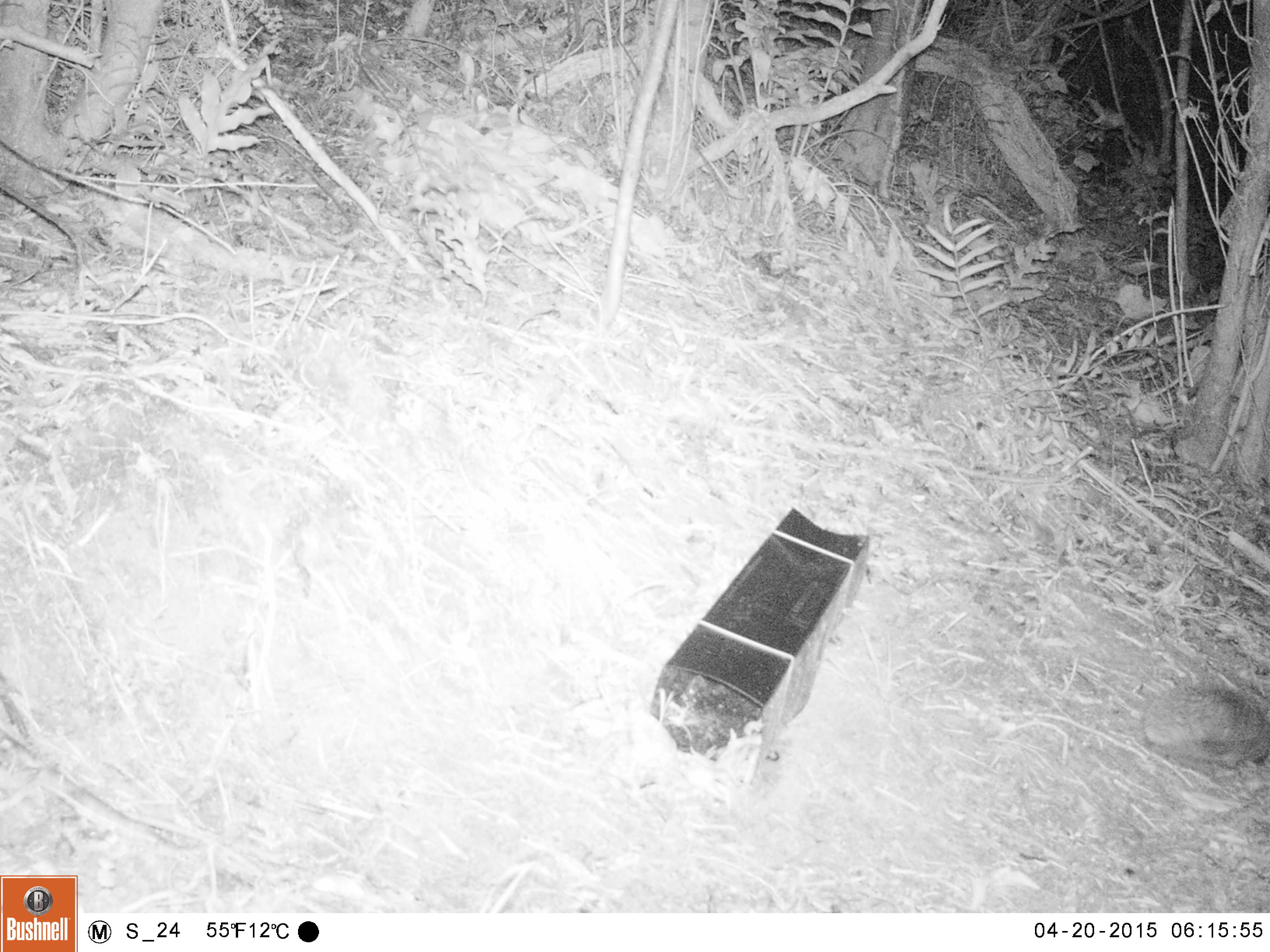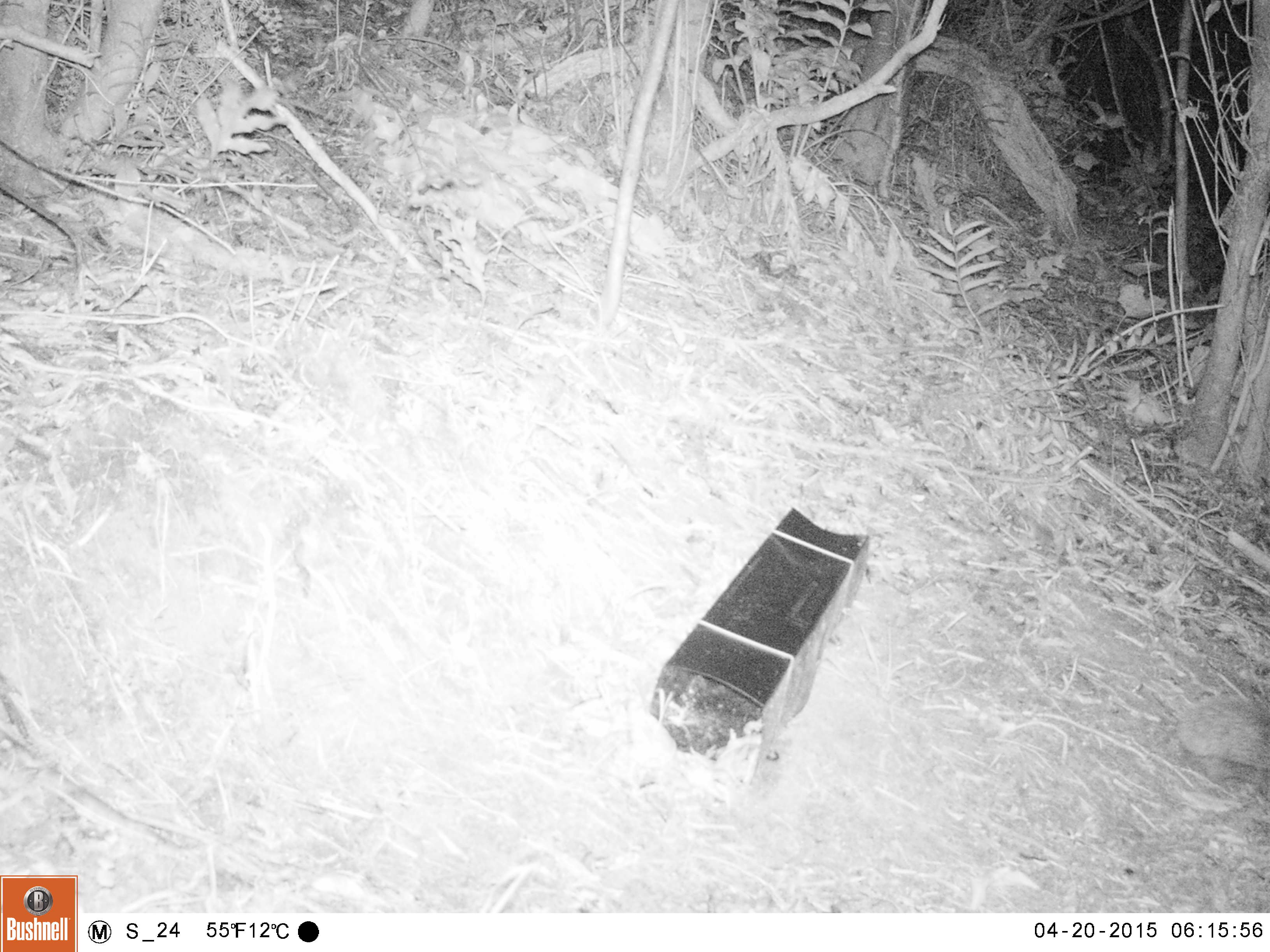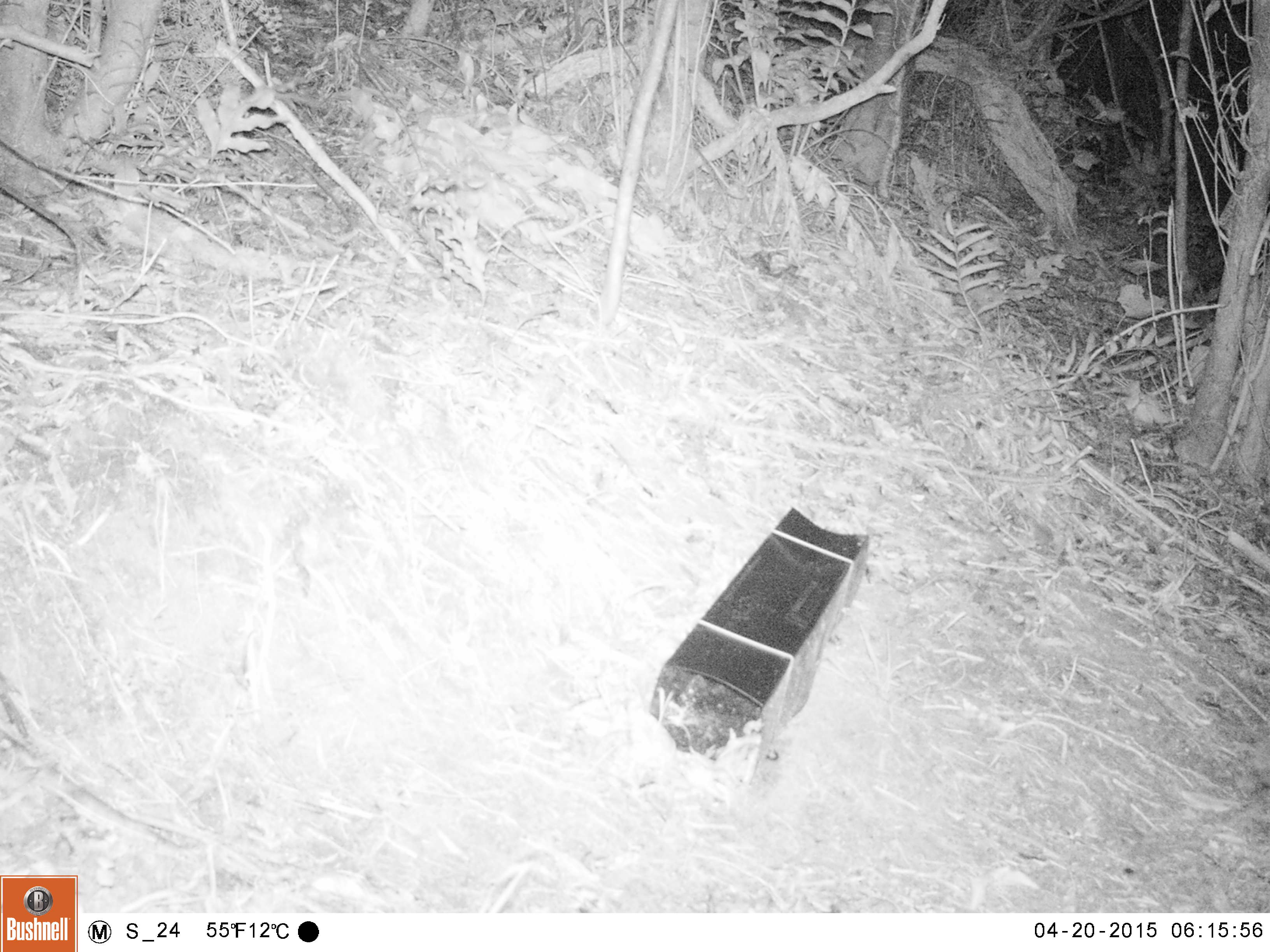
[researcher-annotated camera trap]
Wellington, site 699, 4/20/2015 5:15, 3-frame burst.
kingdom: Animalia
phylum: Chordata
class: Mammalia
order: Eulipotyphla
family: Erinaceidae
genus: Erinaceus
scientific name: Erinaceus europaeus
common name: hedgehog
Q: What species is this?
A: Hedgehog (Erinaceus europaeus).